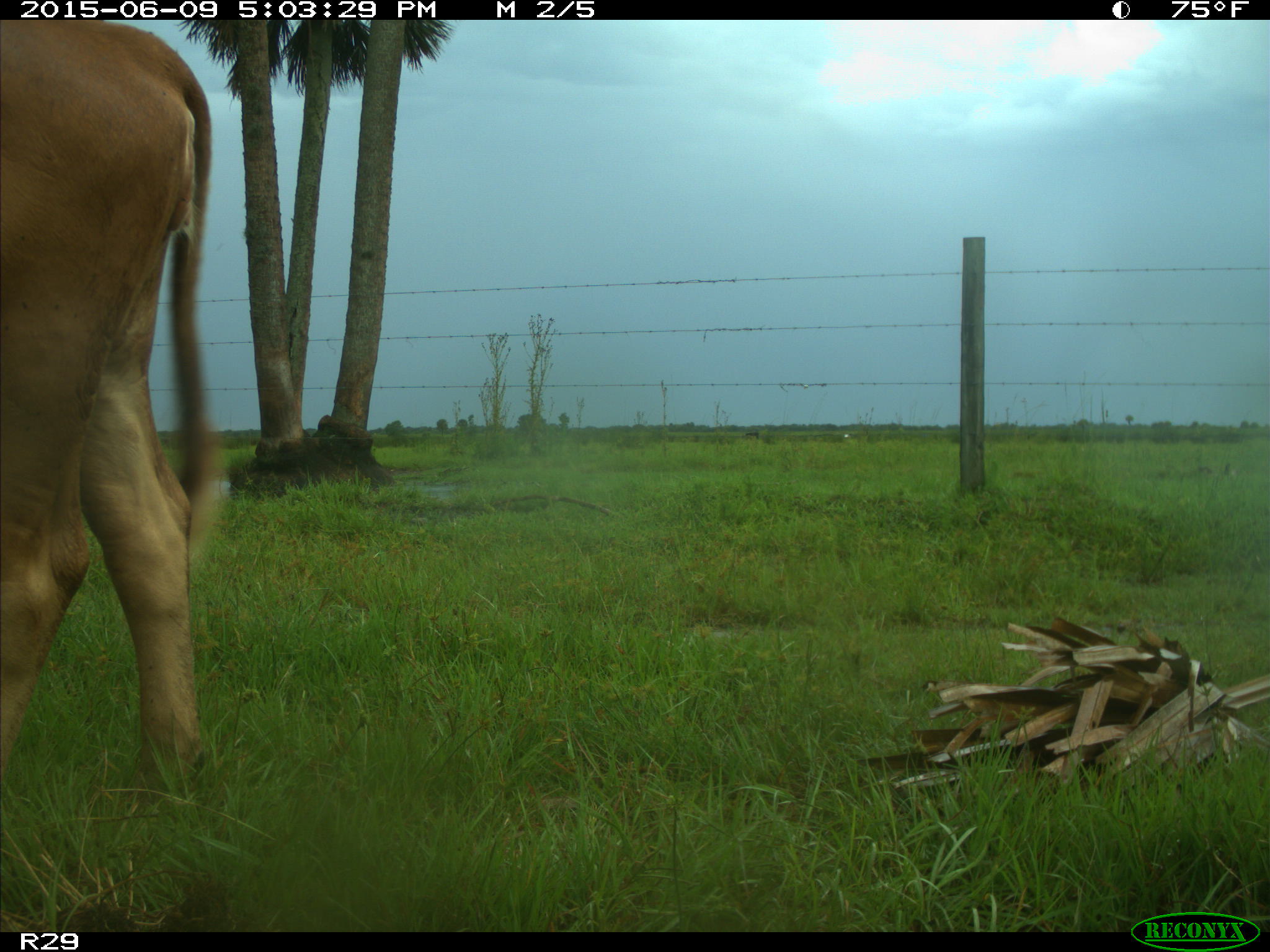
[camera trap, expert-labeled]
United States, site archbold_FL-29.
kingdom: Animalia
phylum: Chordata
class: Mammalia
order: Artiodactyla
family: Bovidae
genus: Bos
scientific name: Bos taurus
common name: domestic cow